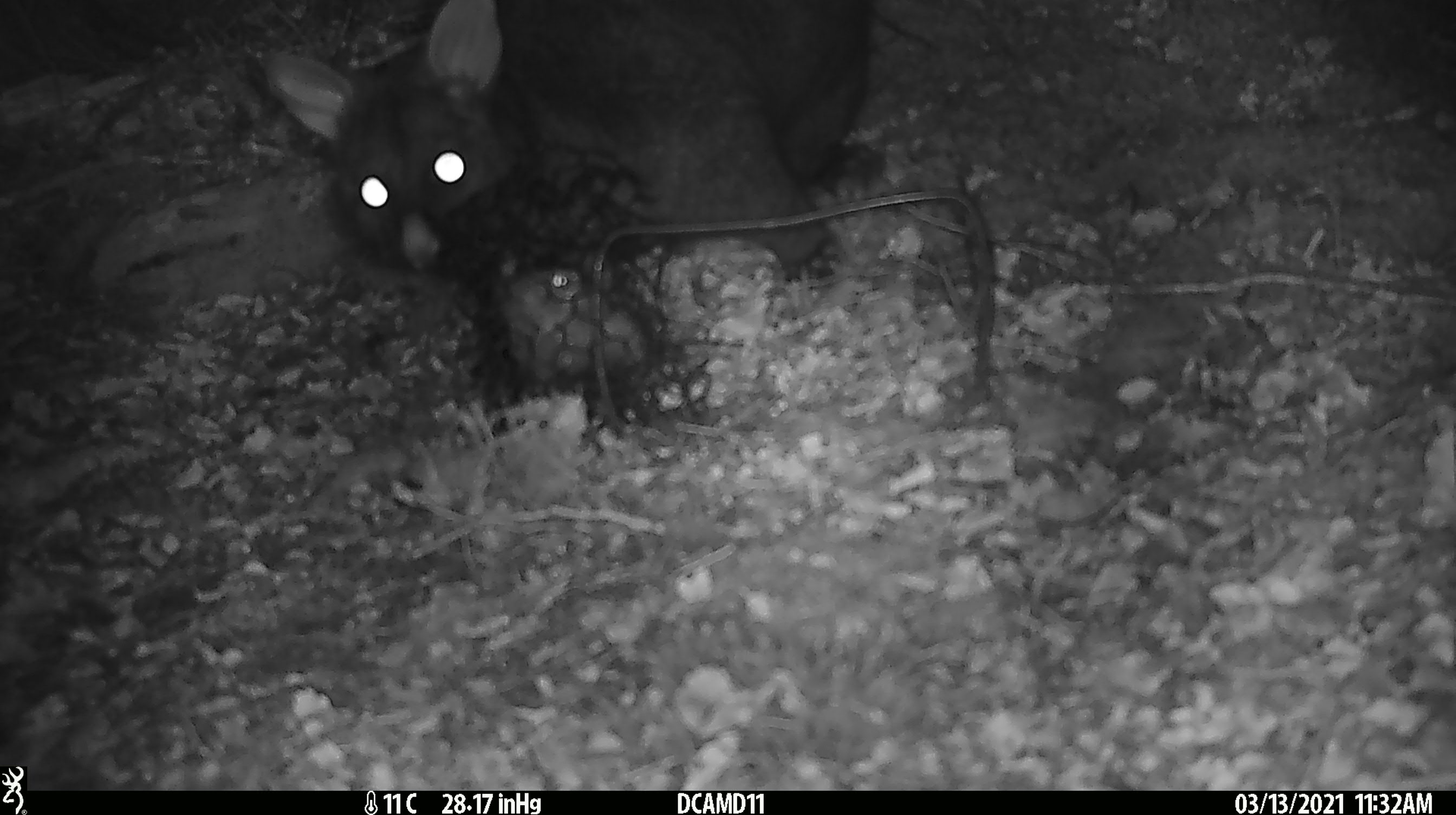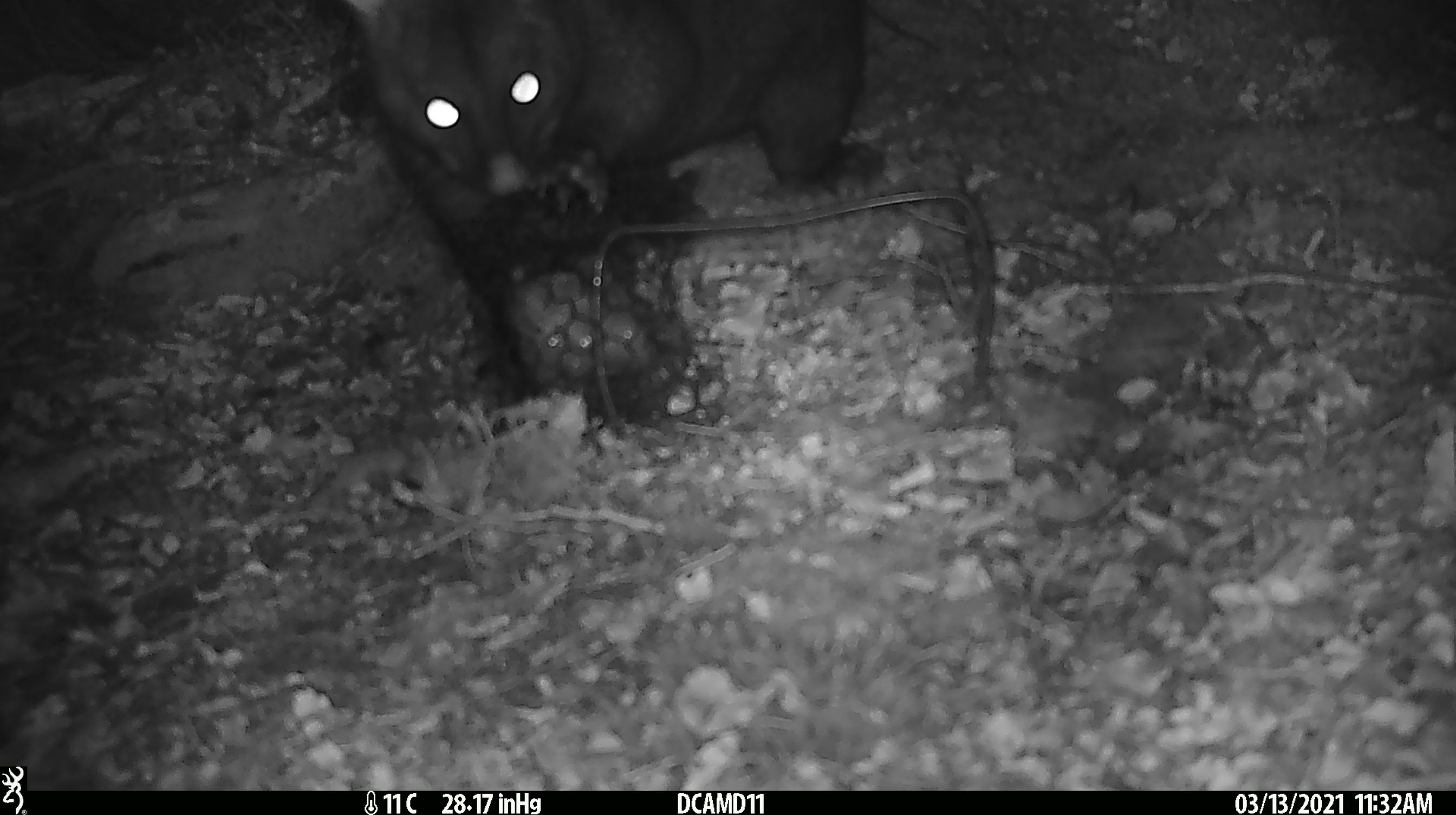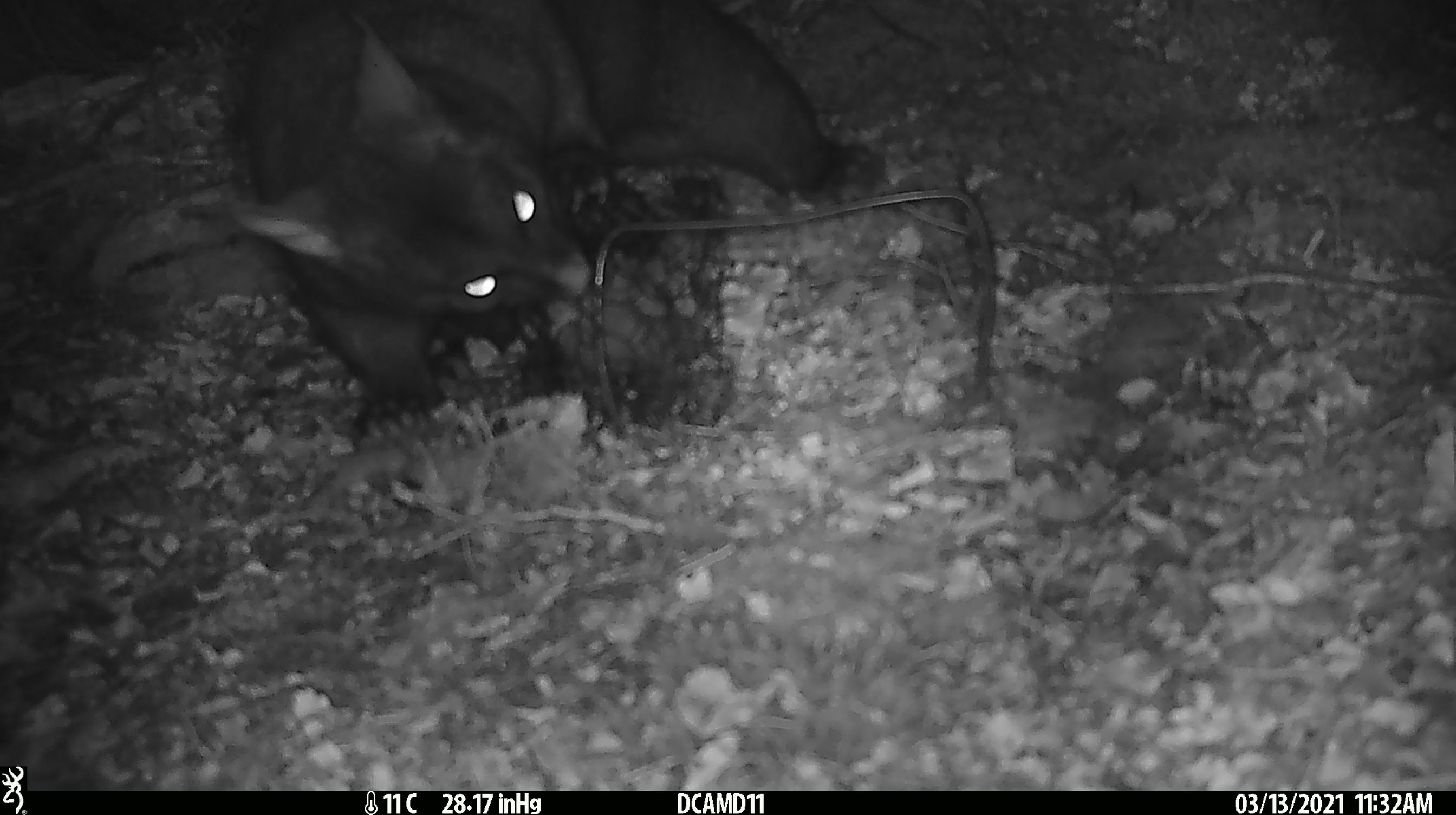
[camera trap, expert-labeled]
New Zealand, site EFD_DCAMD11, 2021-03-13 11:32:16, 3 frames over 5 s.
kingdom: Animalia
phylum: Chordata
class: Mammalia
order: Diprotodontia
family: Phalangeridae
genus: Trichosurus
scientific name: Trichosurus vulpecula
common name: common brushtail possum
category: possum